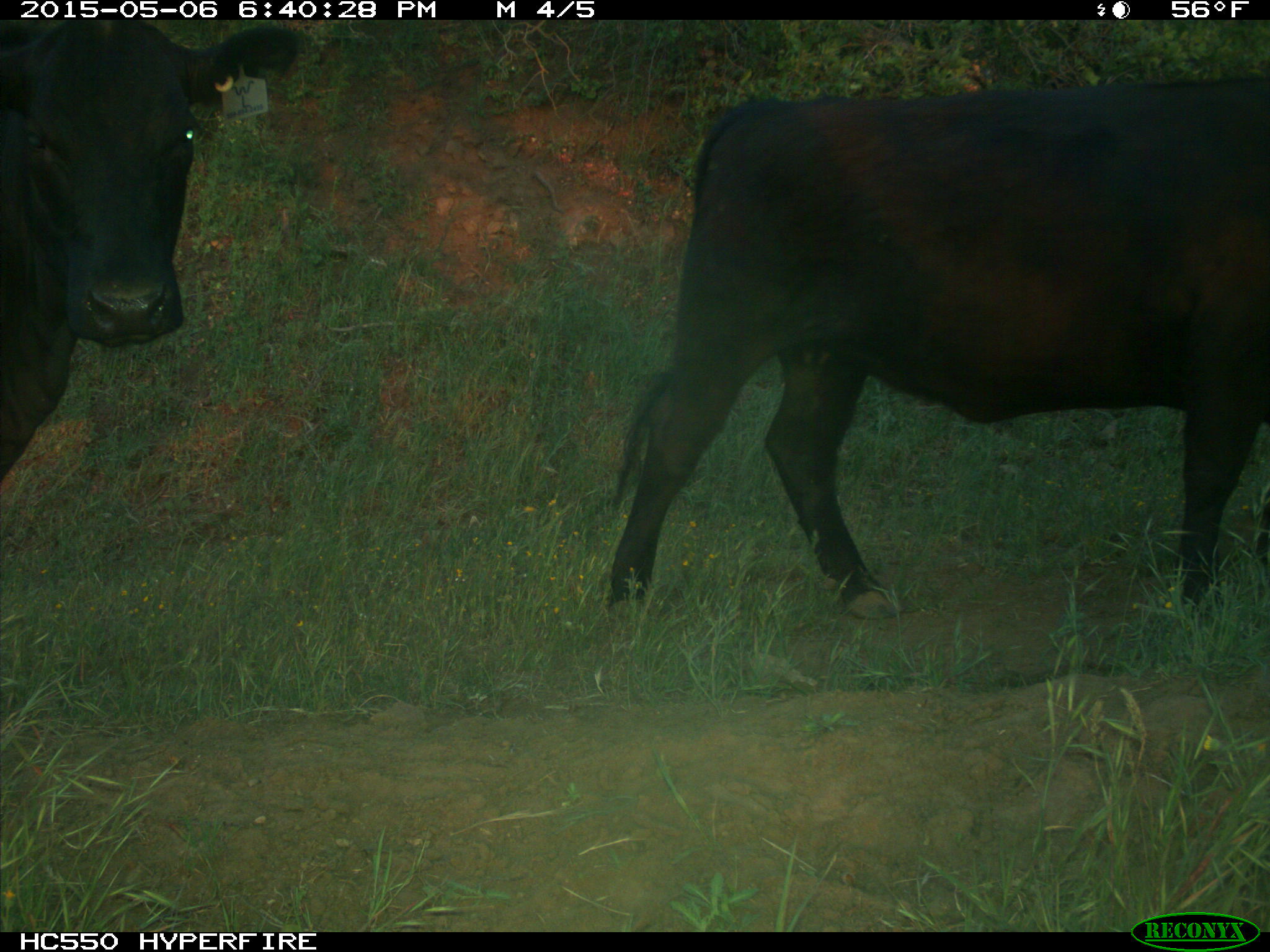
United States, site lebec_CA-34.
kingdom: Animalia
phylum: Chordata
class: Mammalia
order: Artiodactyla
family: Bovidae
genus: Bos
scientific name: Bos taurus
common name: domestic cow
Bos taurus (domestic cow).